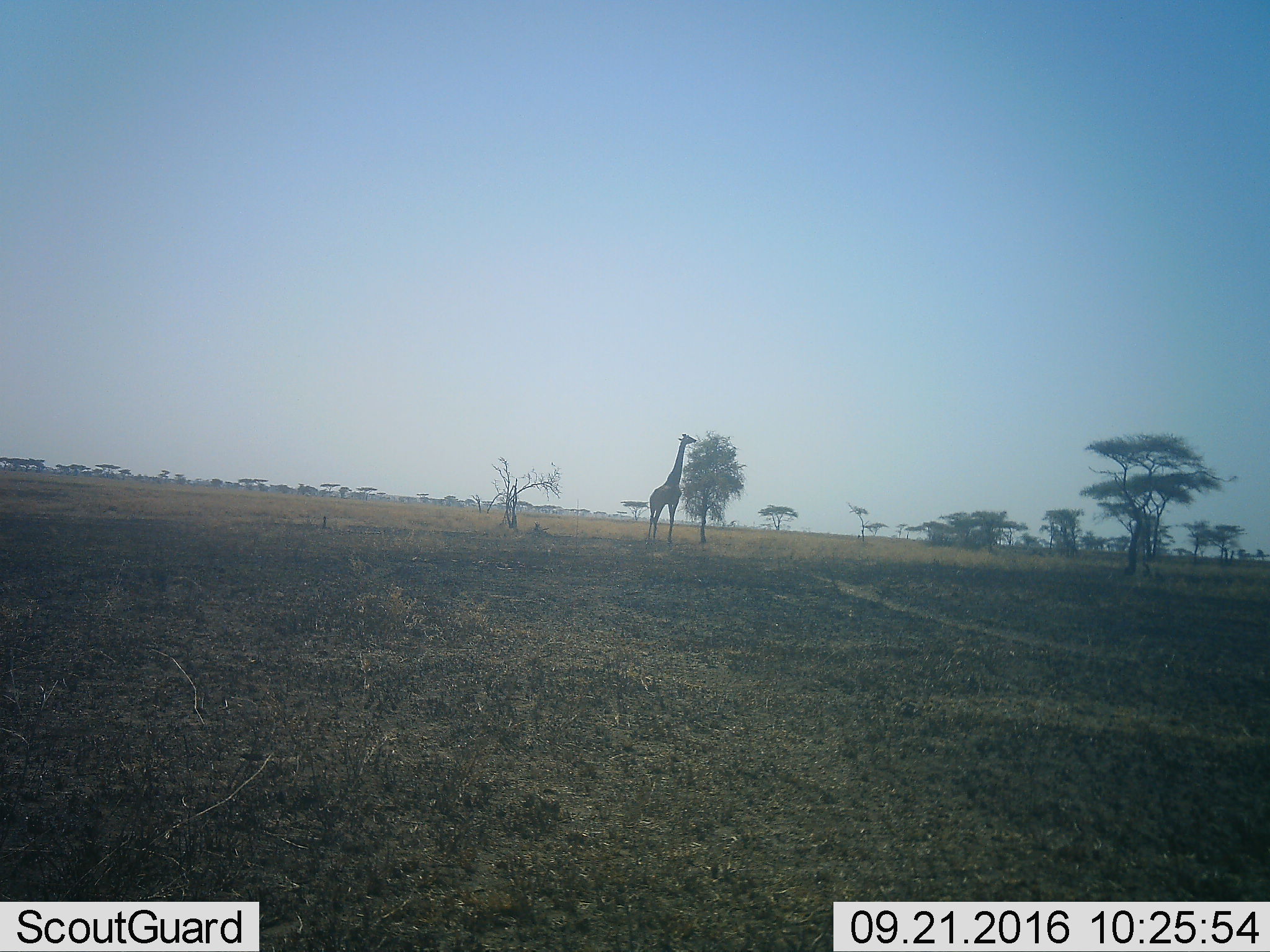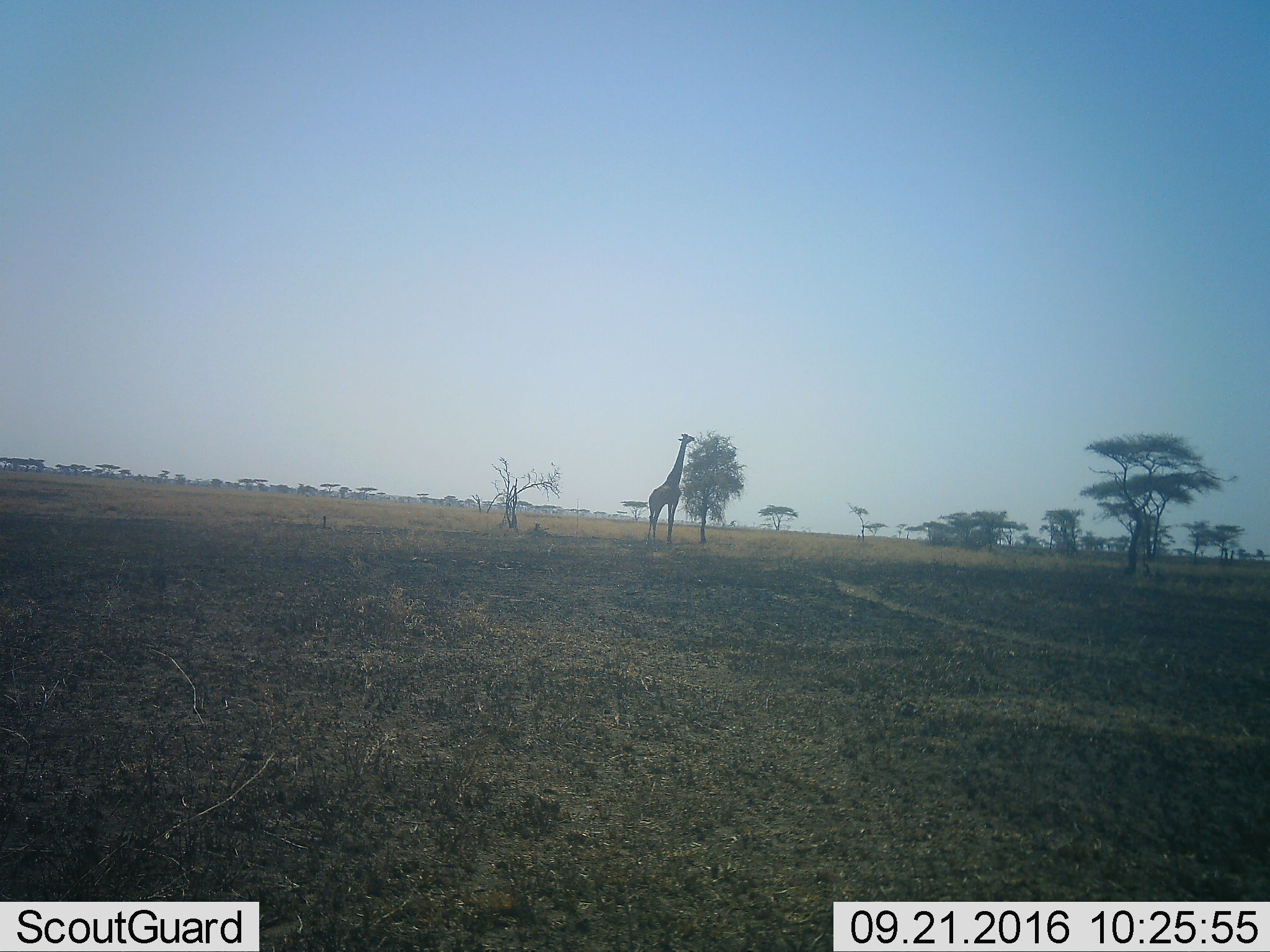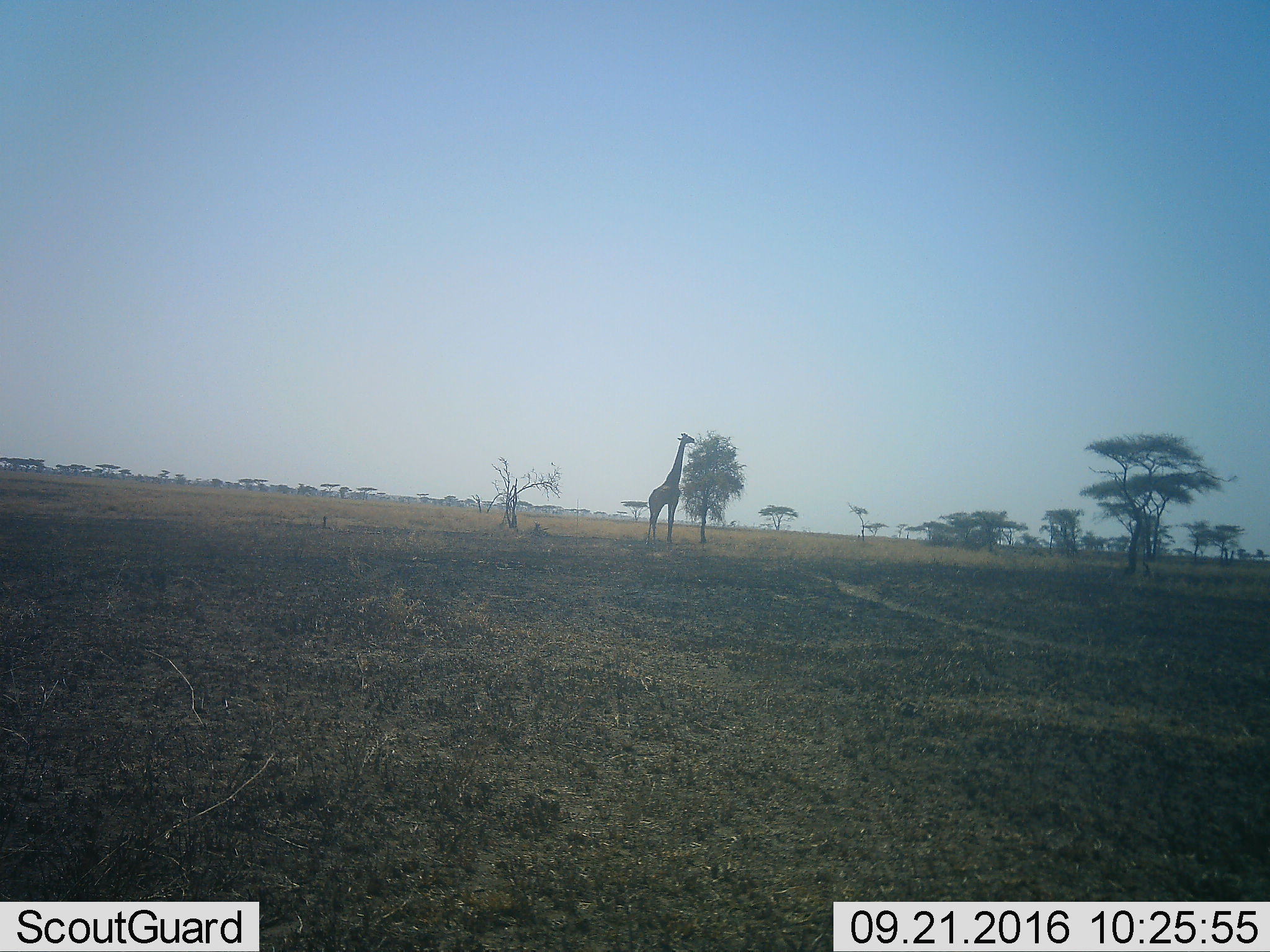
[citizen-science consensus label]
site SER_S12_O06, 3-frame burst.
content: unidentified animal